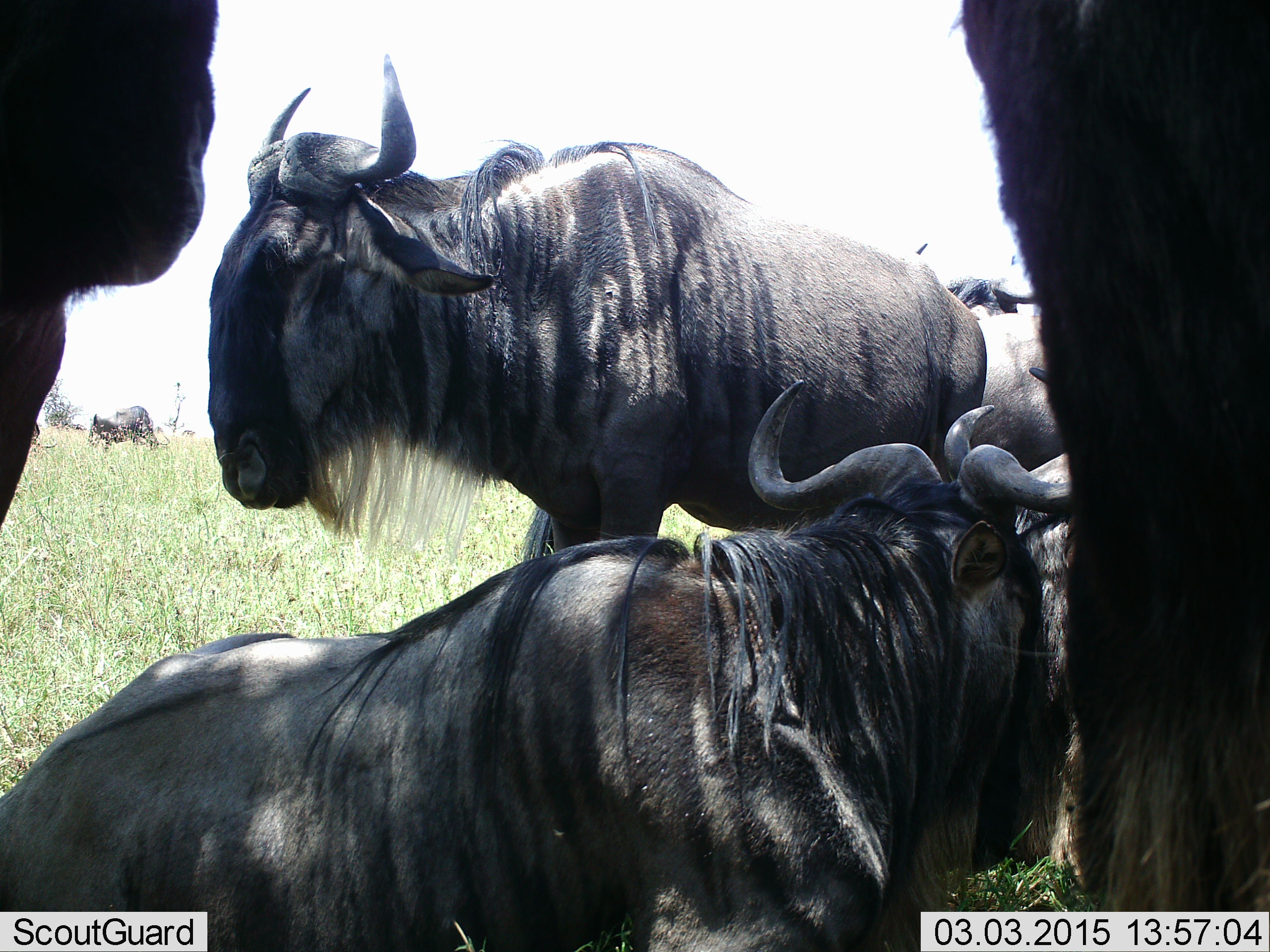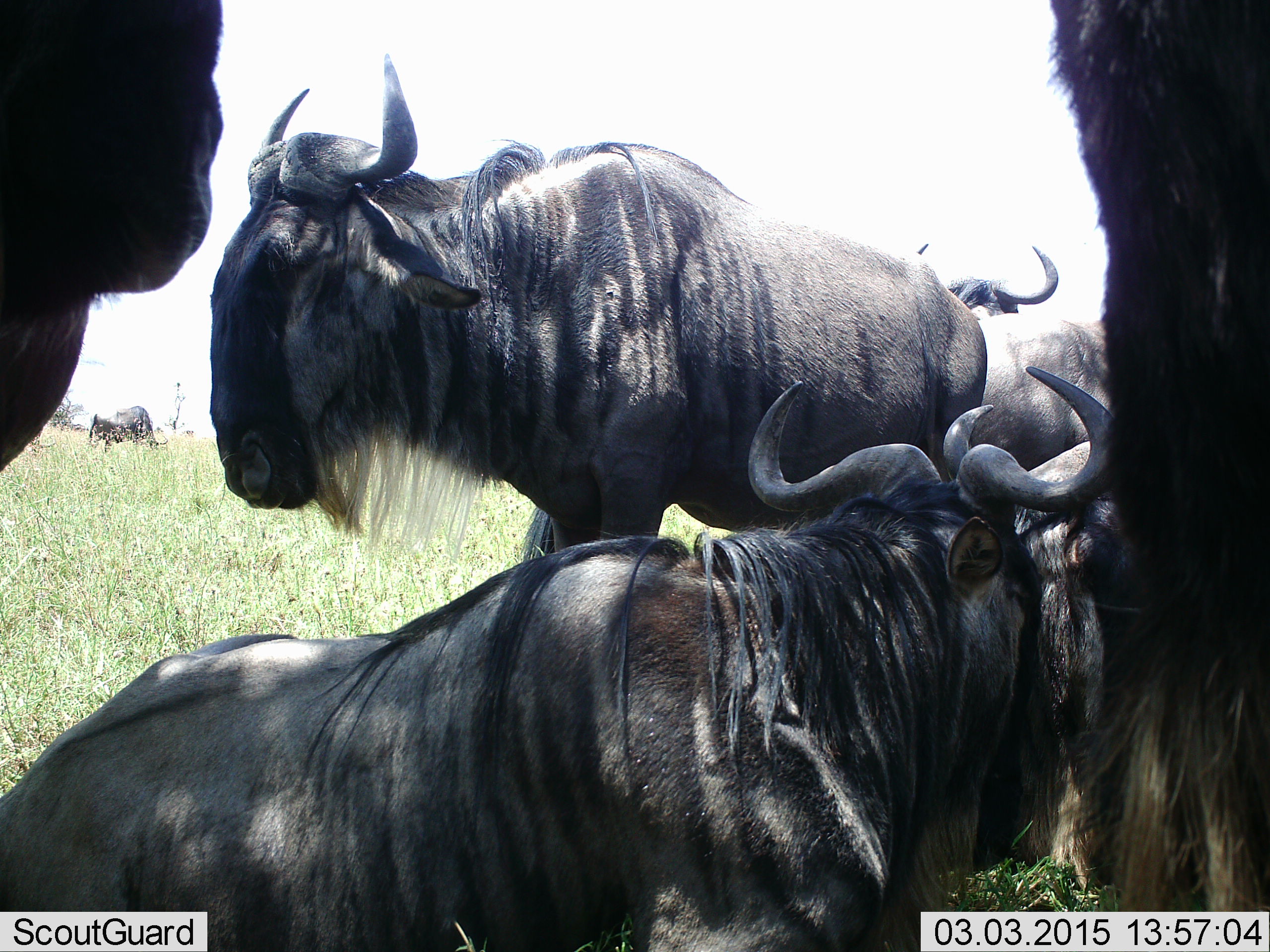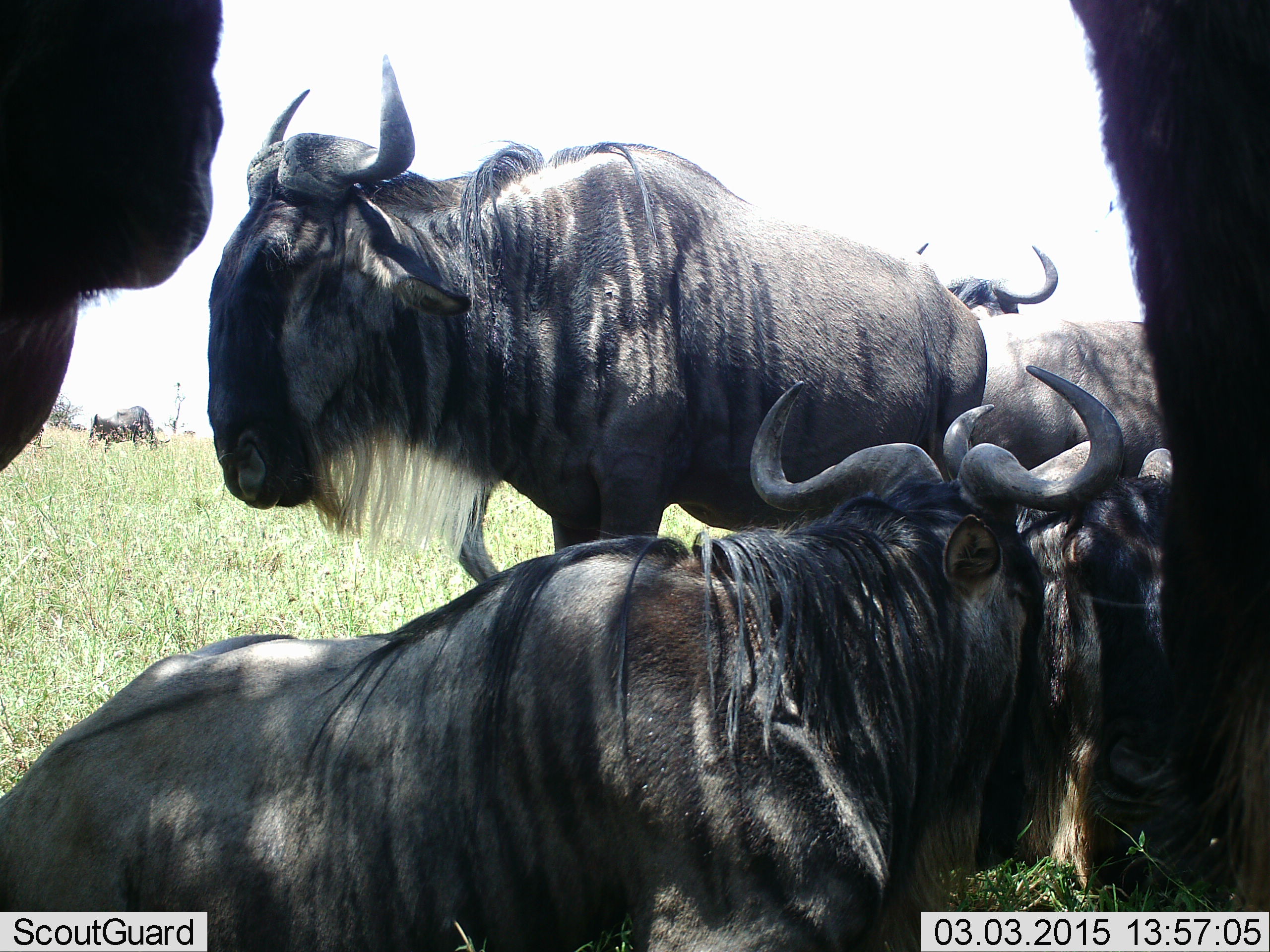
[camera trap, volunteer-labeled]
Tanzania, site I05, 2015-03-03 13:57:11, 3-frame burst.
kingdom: Animalia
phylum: Chordata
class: Mammalia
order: Artiodactyla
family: Bovidae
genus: Connochaetes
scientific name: Connochaetes taurinus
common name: blue wildebeest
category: wildebeest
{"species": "wildebeest (blue wildebeest) (Connochaetes taurinus)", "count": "6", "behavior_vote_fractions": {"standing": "60%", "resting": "80%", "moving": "10%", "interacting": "0%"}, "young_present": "0%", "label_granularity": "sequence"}